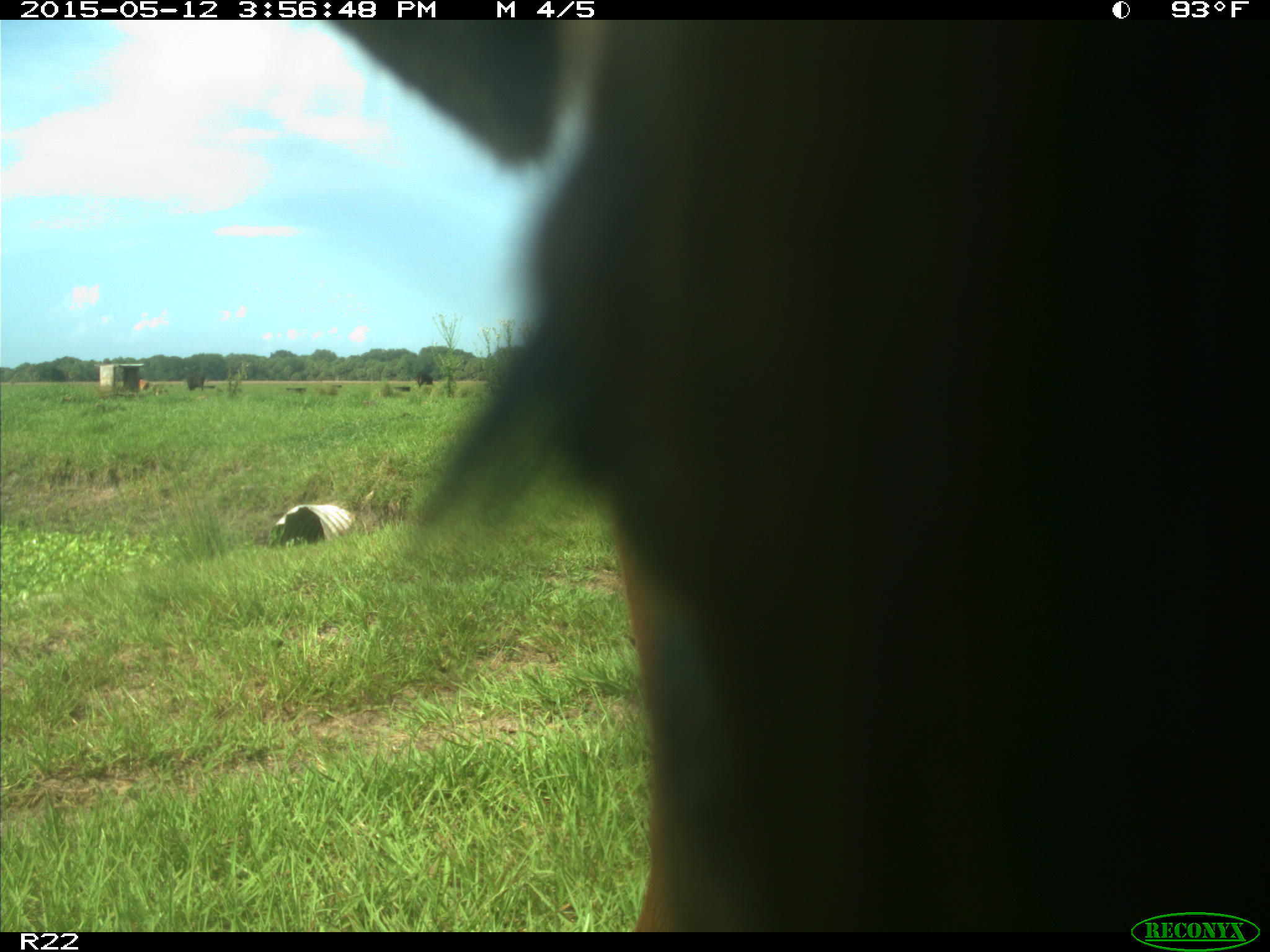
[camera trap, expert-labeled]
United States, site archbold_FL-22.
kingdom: Animalia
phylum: Chordata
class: Mammalia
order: Artiodactyla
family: Bovidae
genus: Bos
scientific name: Bos taurus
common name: domestic cow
Bos taurus (domestic cow).